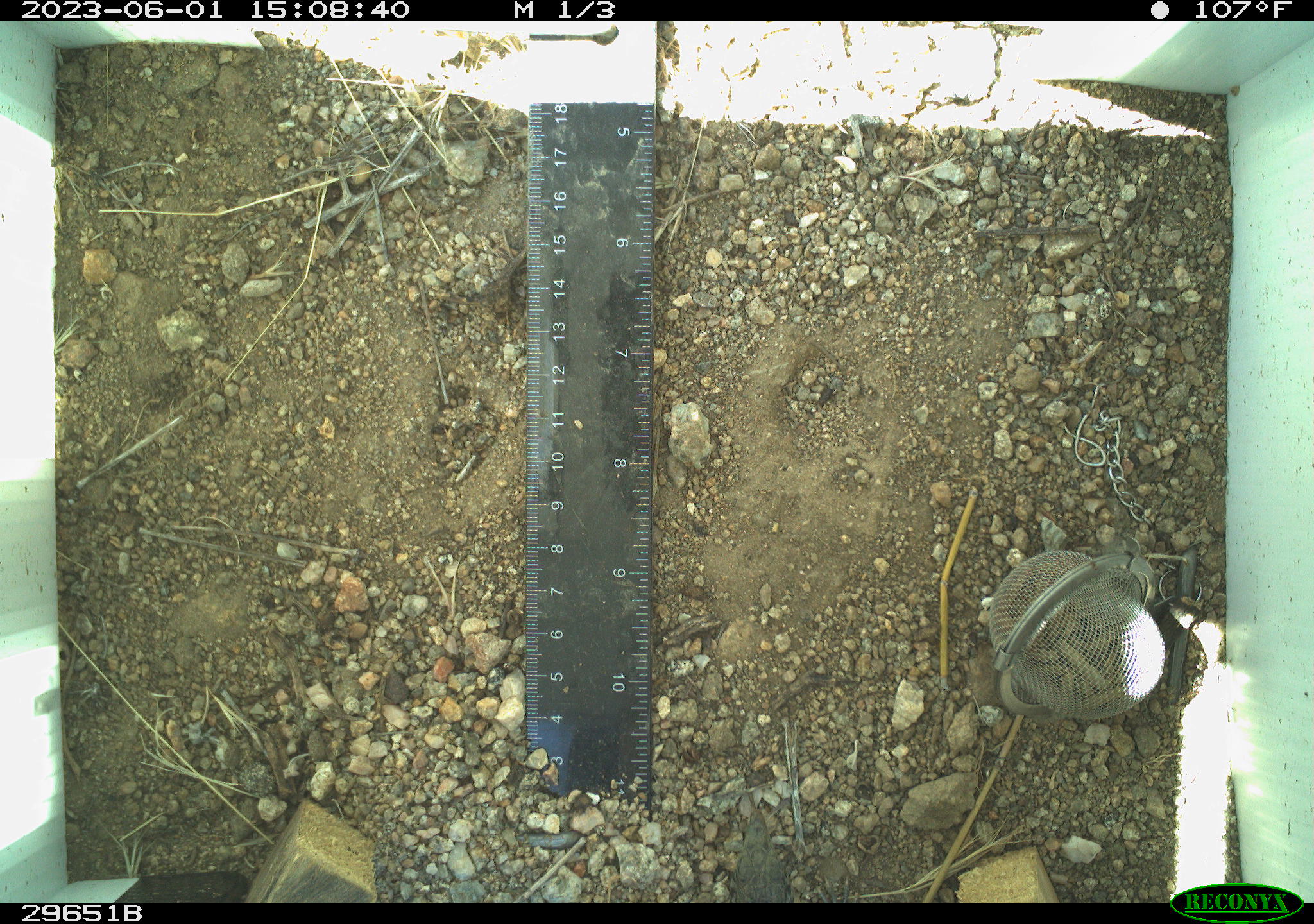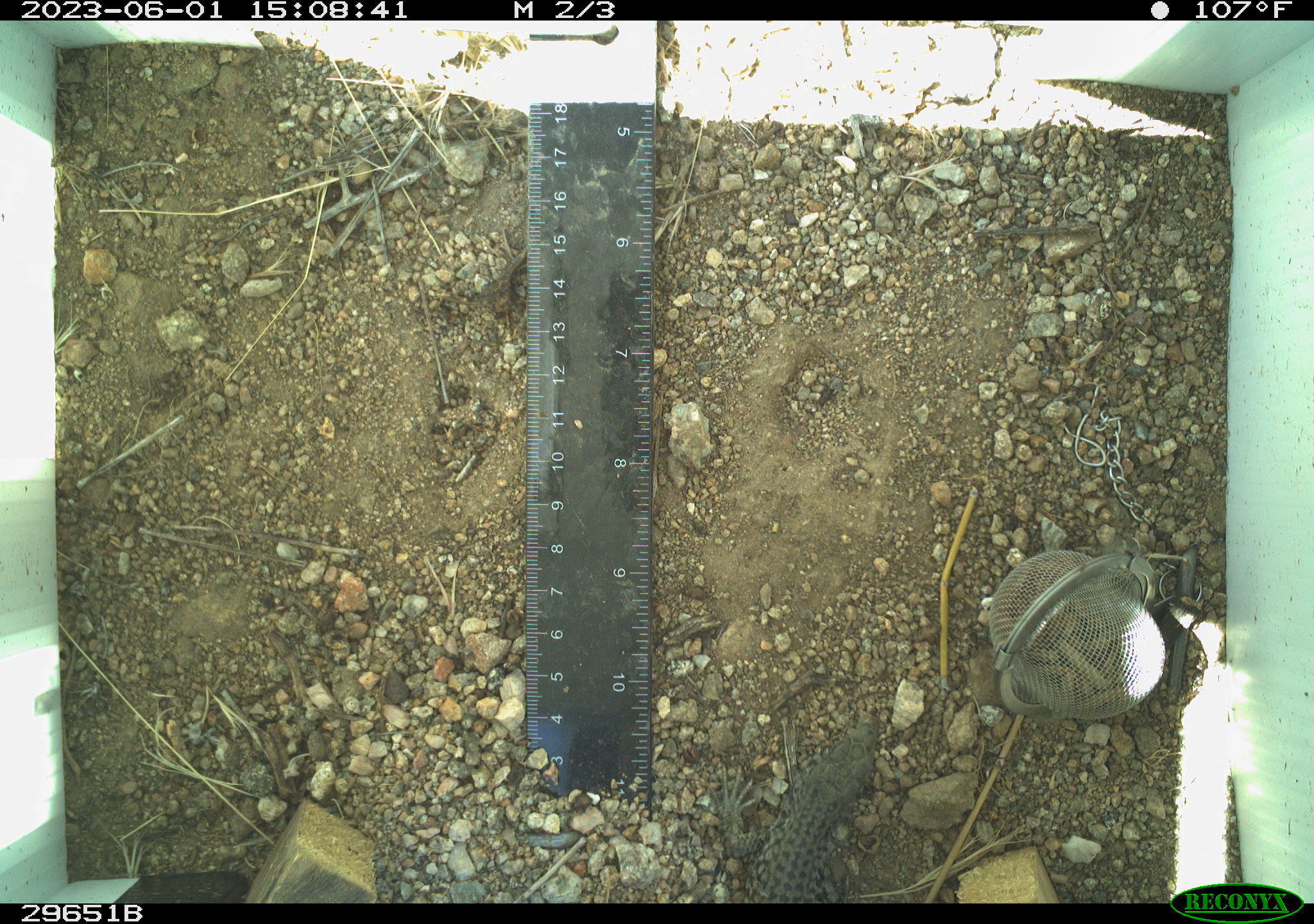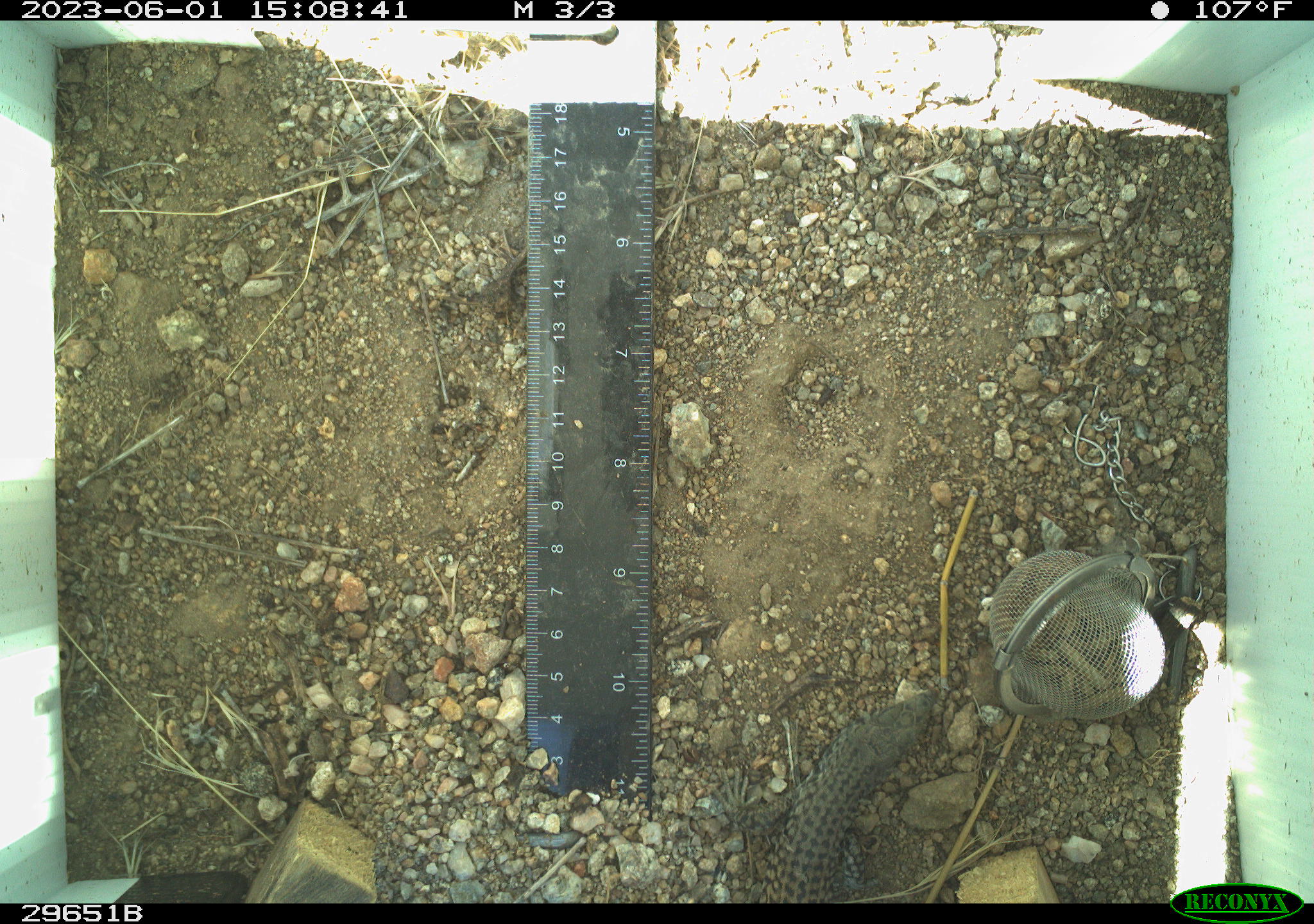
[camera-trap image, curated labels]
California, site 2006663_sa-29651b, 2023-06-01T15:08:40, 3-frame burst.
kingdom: Animalia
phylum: Chordata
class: Reptilia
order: Squamata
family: Teiidae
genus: Aspidoscelis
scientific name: Aspidoscelis tigris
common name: western whiptail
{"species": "western whiptail (Aspidoscelis tigris)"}